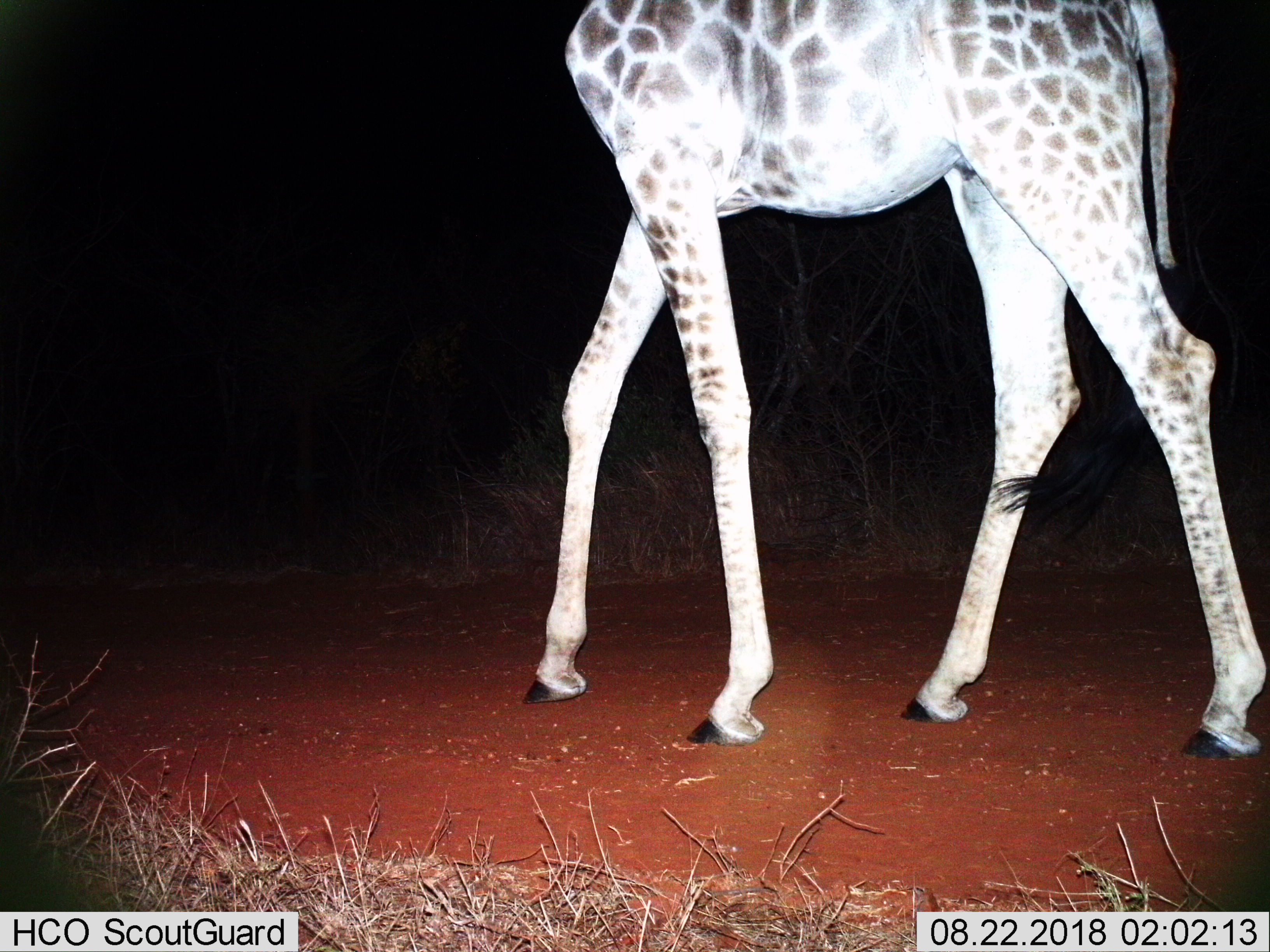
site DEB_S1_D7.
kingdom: Animalia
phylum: Chordata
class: Mammalia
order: Artiodactyla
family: Giraffidae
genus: Giraffa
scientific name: Giraffa camelopardalis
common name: giraffe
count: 1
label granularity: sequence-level